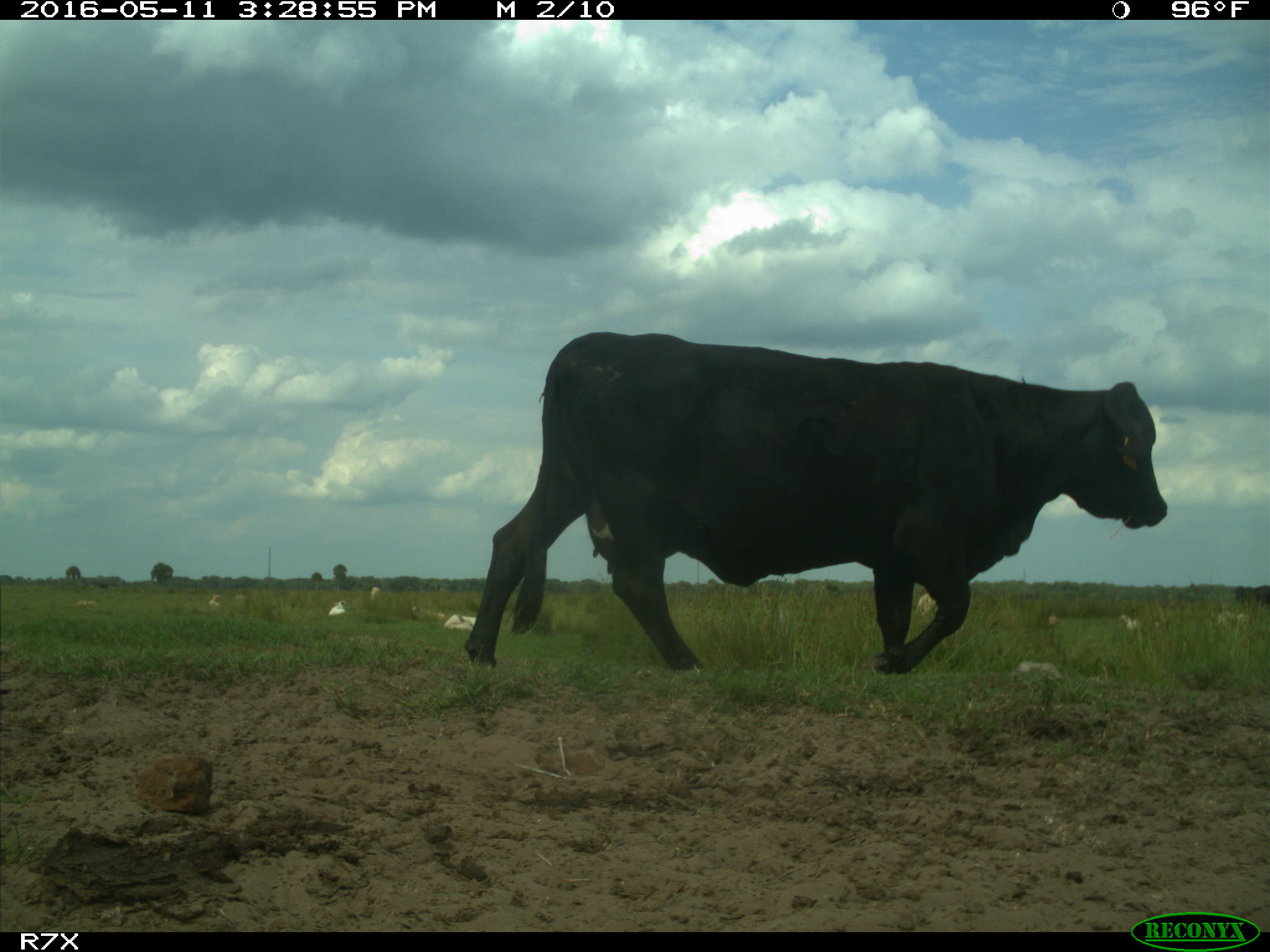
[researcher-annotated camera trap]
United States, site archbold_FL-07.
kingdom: Animalia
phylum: Chordata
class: Mammalia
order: Artiodactyla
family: Bovidae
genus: Bos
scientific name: Bos taurus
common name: domestic cow